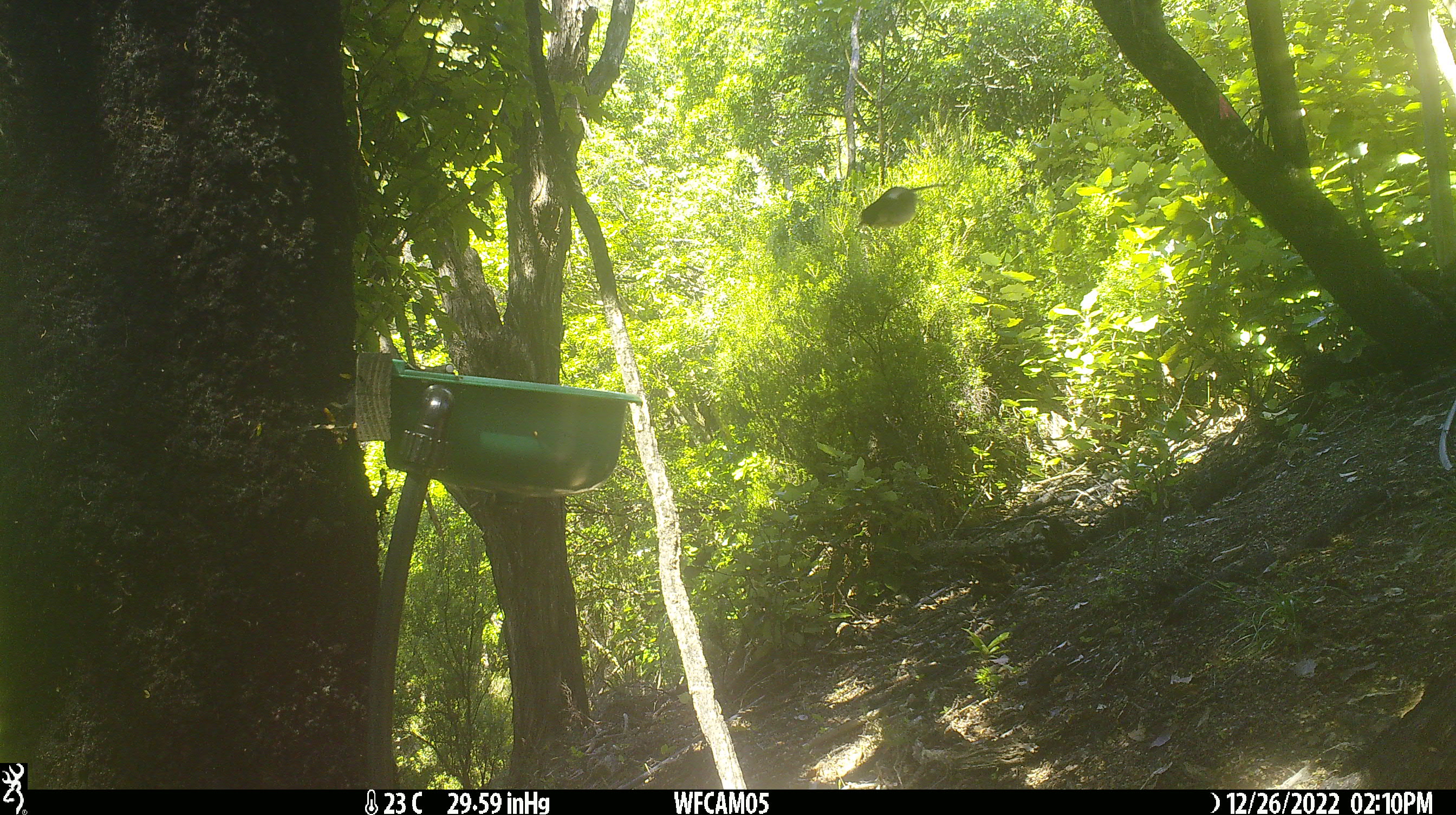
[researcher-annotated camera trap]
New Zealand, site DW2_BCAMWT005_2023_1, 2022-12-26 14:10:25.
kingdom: Animalia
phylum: Chordata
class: Aves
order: Passeriformes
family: Petroicidae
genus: Petroica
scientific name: Petroica macrocephala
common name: tomtit